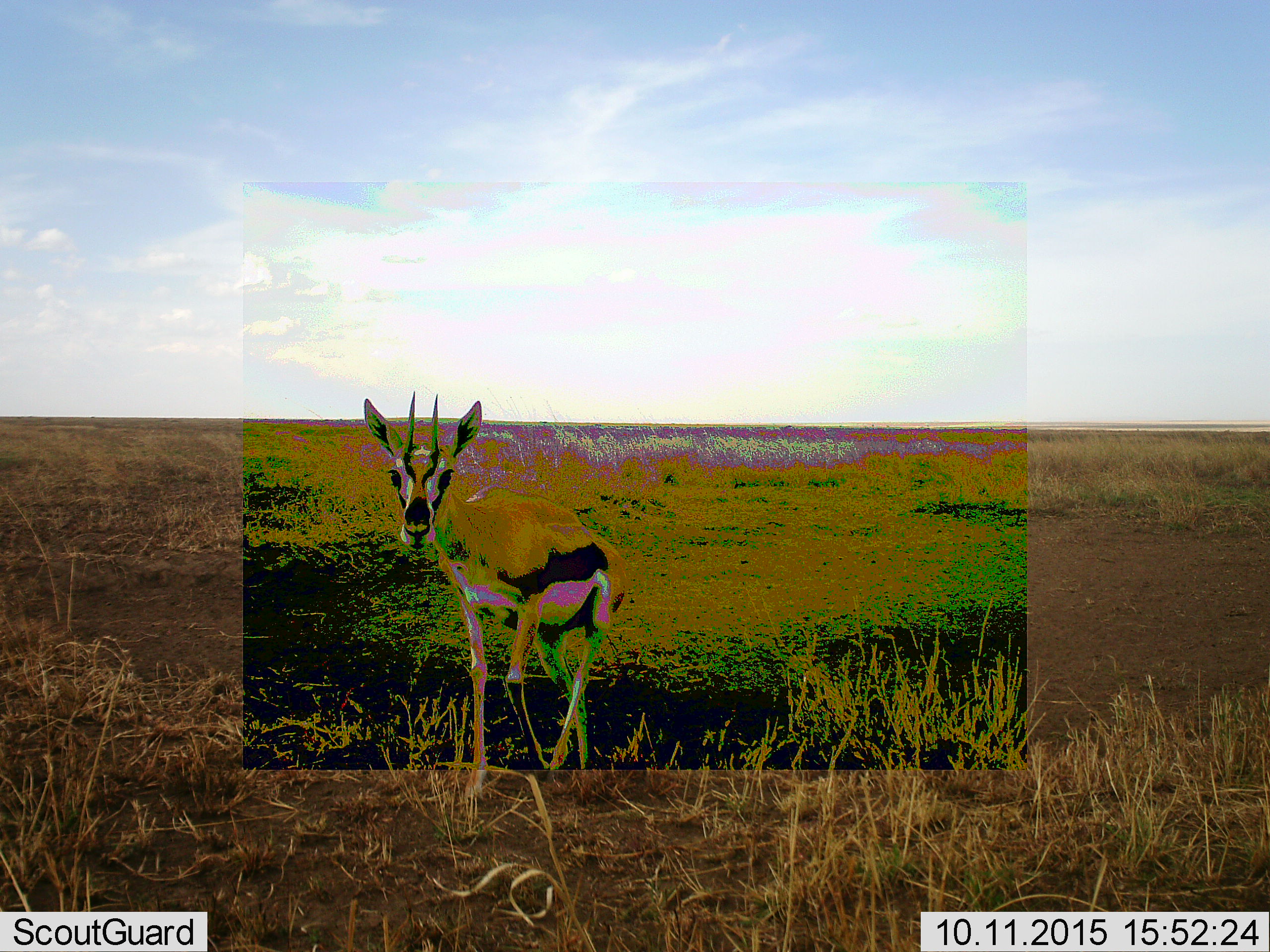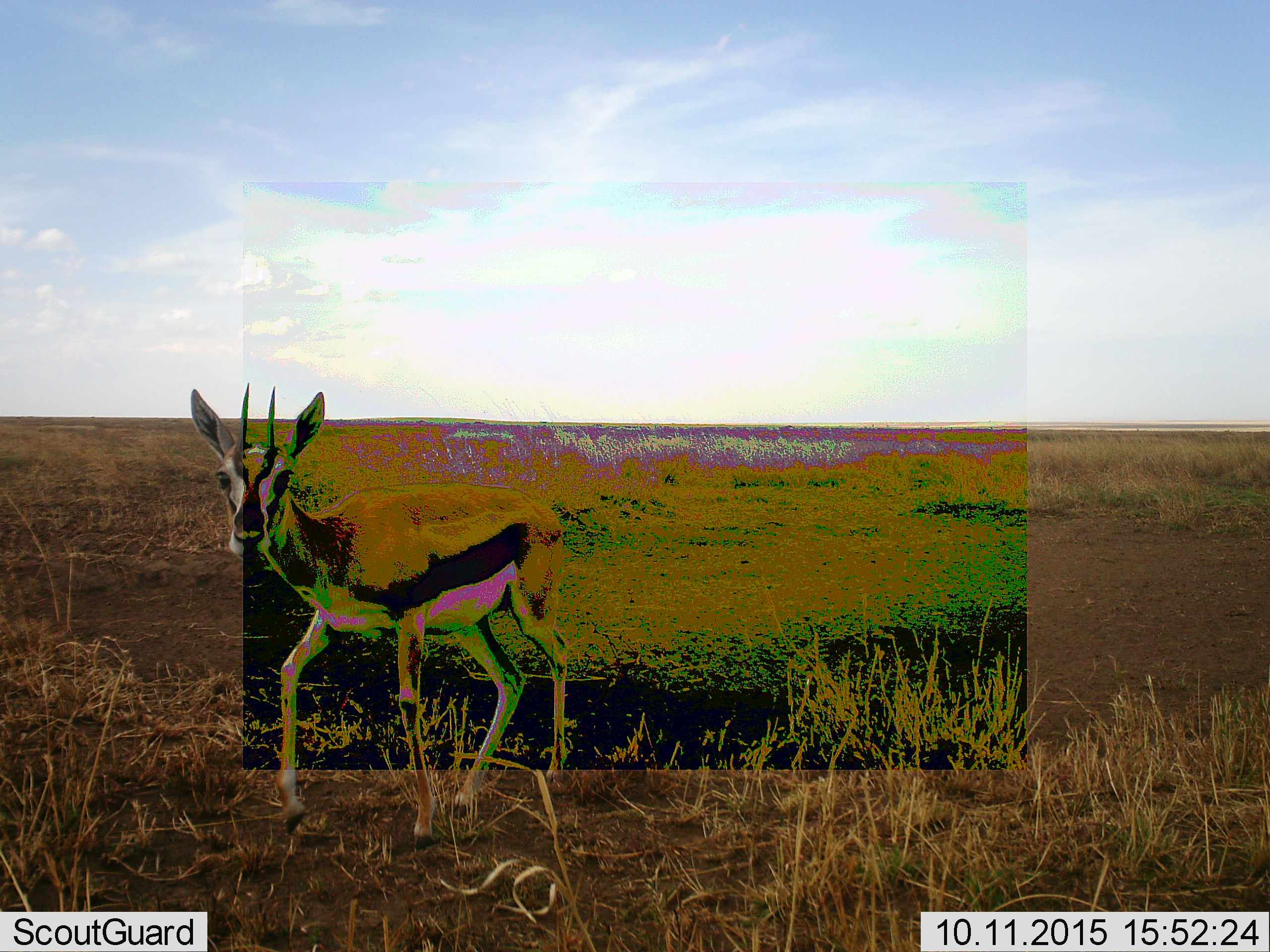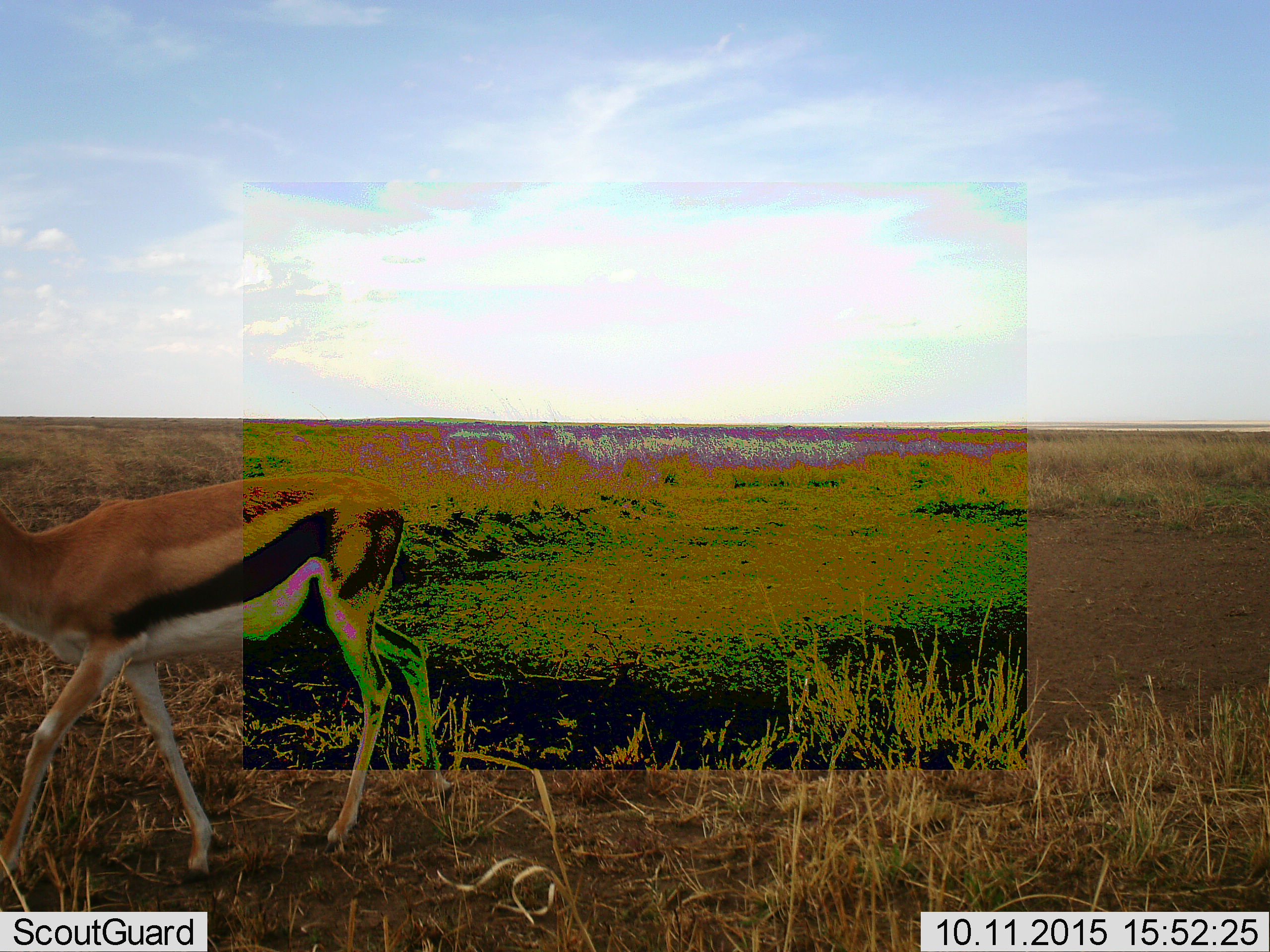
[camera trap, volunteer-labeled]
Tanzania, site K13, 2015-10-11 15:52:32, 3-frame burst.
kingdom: Animalia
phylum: Chordata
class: Mammalia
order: Artiodactyla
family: Bovidae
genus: Eudorcas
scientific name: Eudorcas thomsonii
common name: thomson's gazelle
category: gazellethomsons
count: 1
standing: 11%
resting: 11%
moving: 89%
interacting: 0%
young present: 0%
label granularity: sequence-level